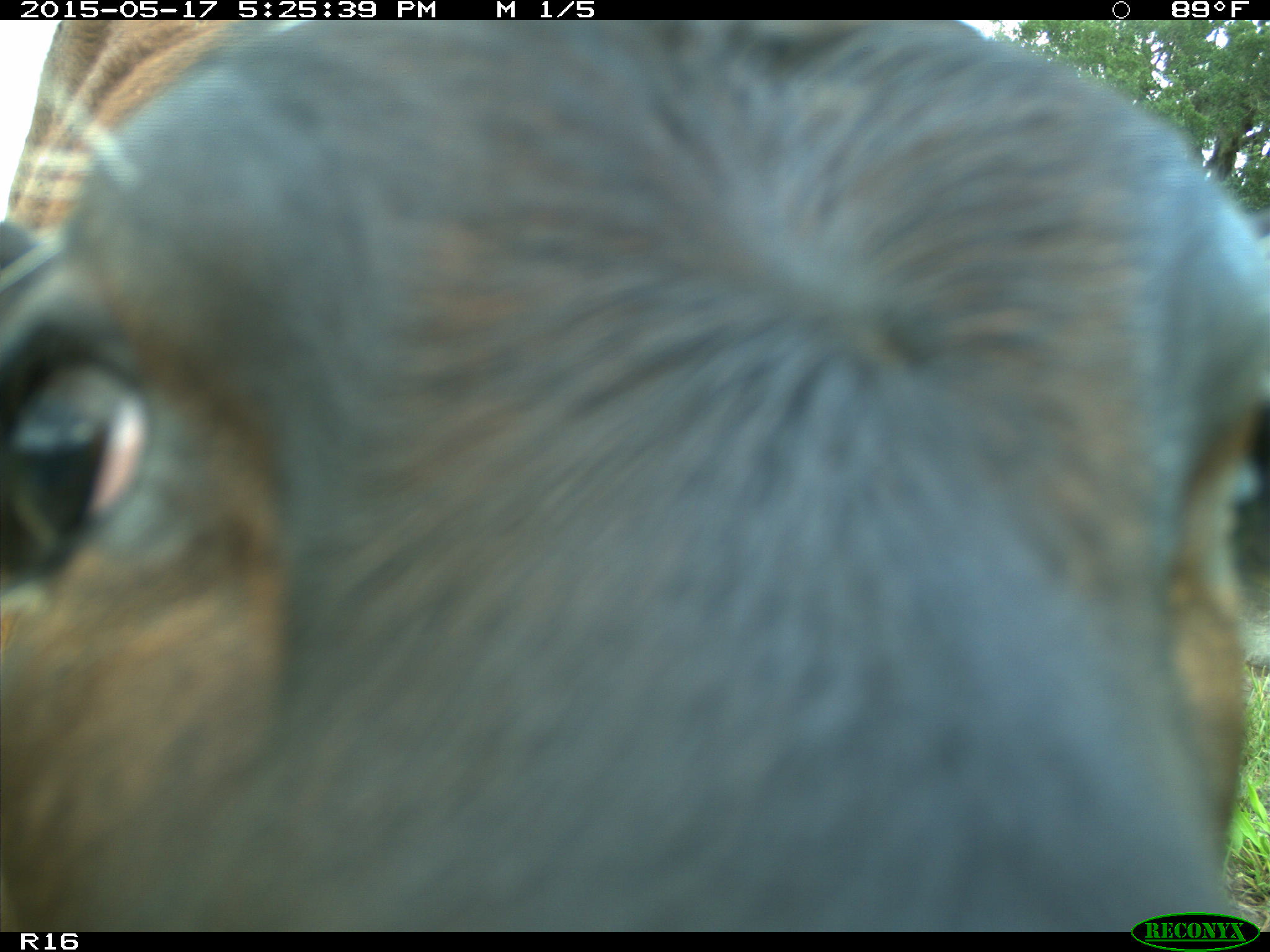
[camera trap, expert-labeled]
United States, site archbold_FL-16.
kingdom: Animalia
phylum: Chordata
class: Mammalia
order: Artiodactyla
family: Bovidae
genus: Bos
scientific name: Bos taurus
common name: domestic cow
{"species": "Bos taurus (domestic cow)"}